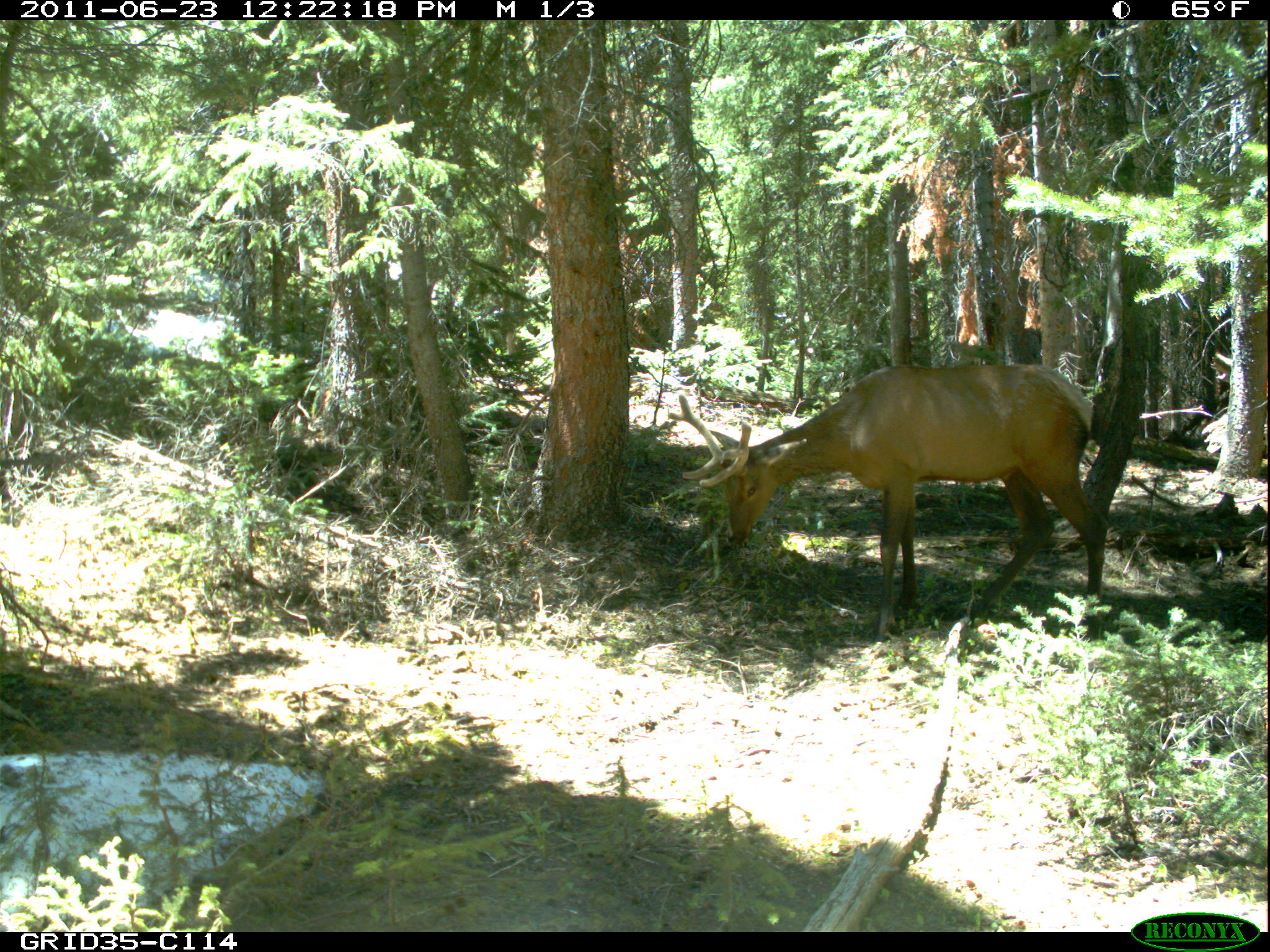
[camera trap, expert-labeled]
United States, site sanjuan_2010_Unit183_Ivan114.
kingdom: Animalia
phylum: Chordata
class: Mammalia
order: Artiodactyla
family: Cervidae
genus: Cervus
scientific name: Cervus elaphus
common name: red deer